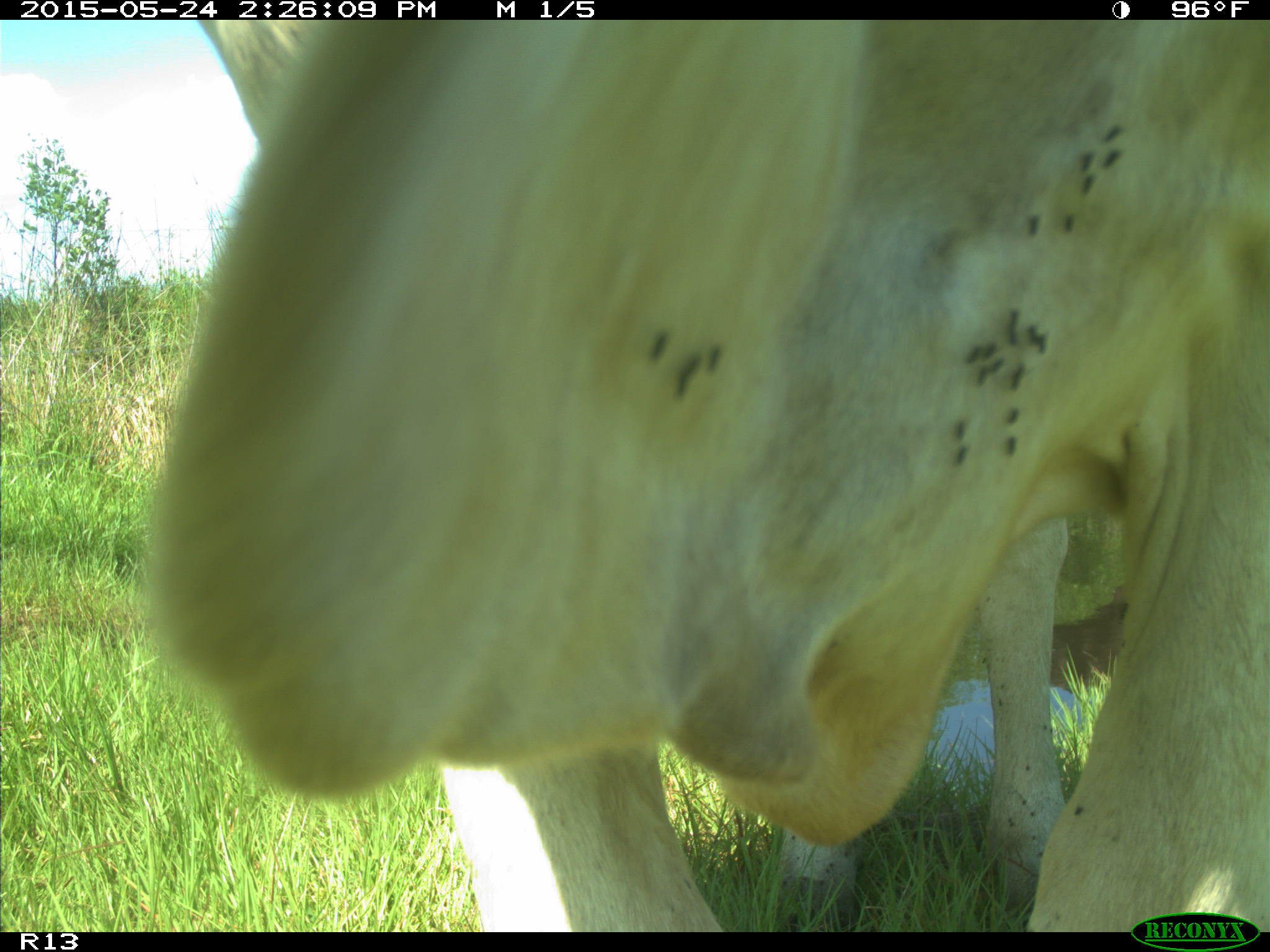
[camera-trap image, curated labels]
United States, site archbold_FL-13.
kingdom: Animalia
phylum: Chordata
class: Mammalia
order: Artiodactyla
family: Bovidae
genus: Bos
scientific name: Bos taurus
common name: domestic cow